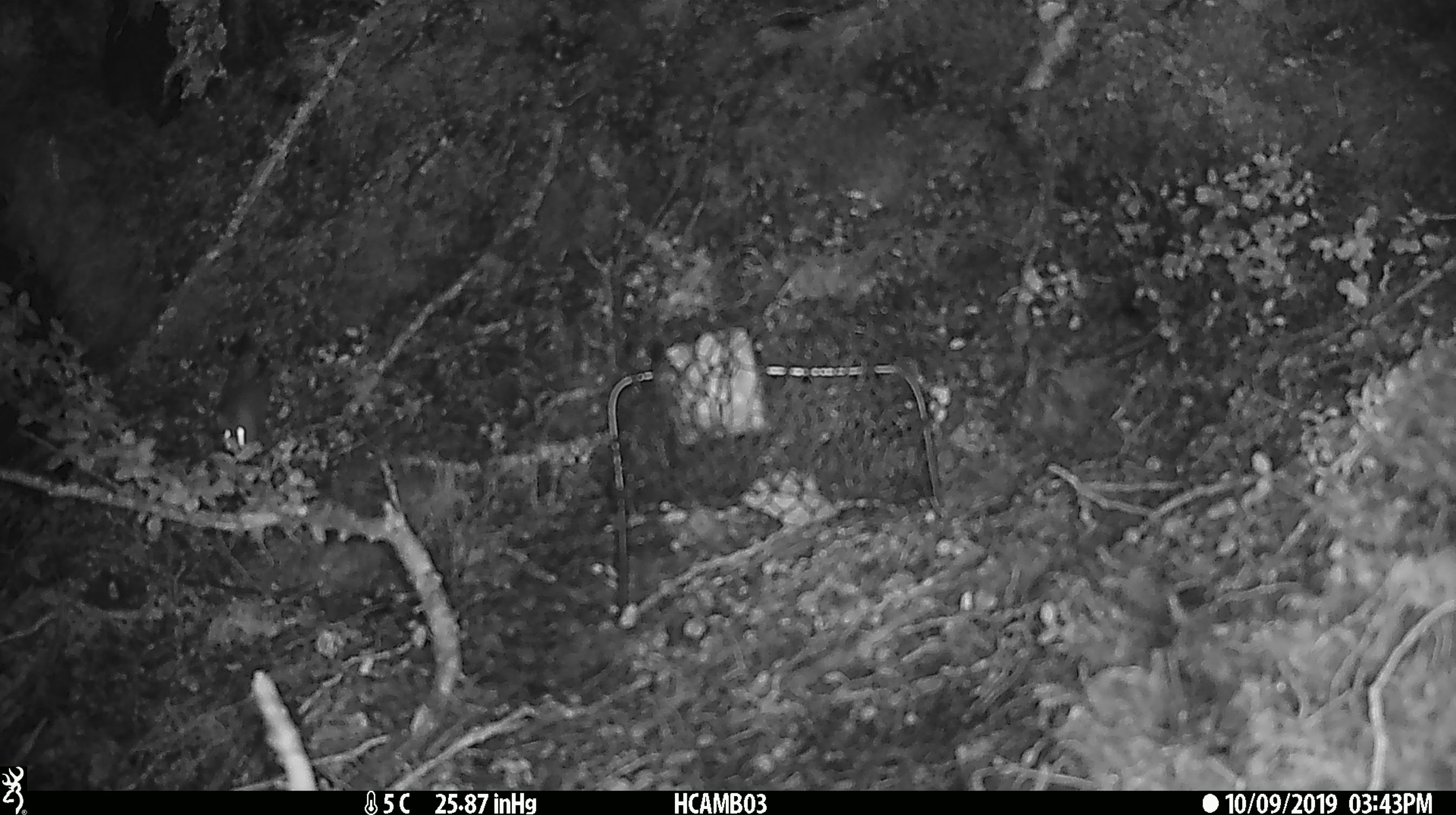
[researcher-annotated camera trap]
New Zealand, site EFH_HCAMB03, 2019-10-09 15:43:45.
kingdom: Animalia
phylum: Chordata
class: Mammalia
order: Rodentia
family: Muridae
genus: Mus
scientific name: Mus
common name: mouse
Mouse (Mus).